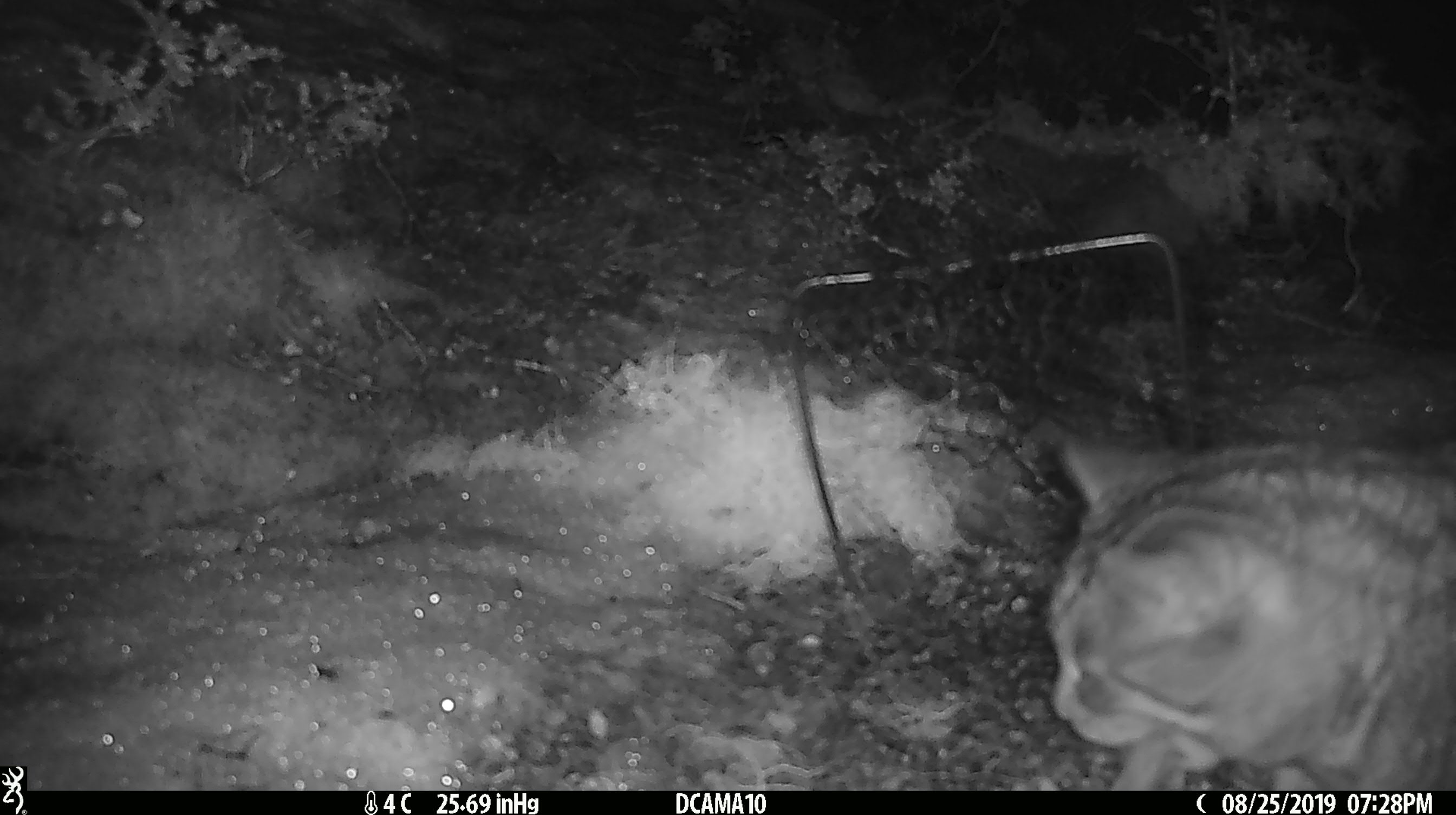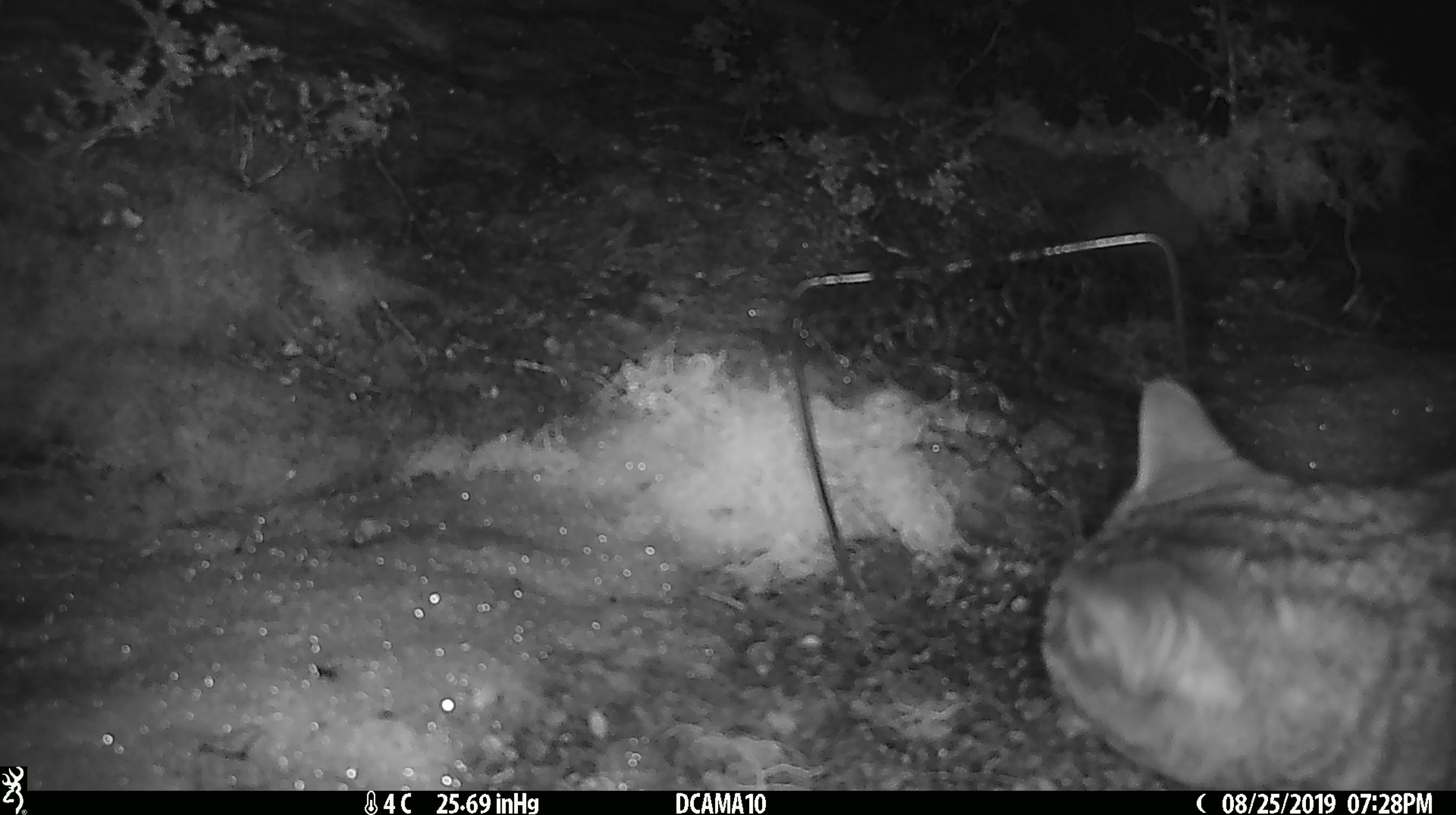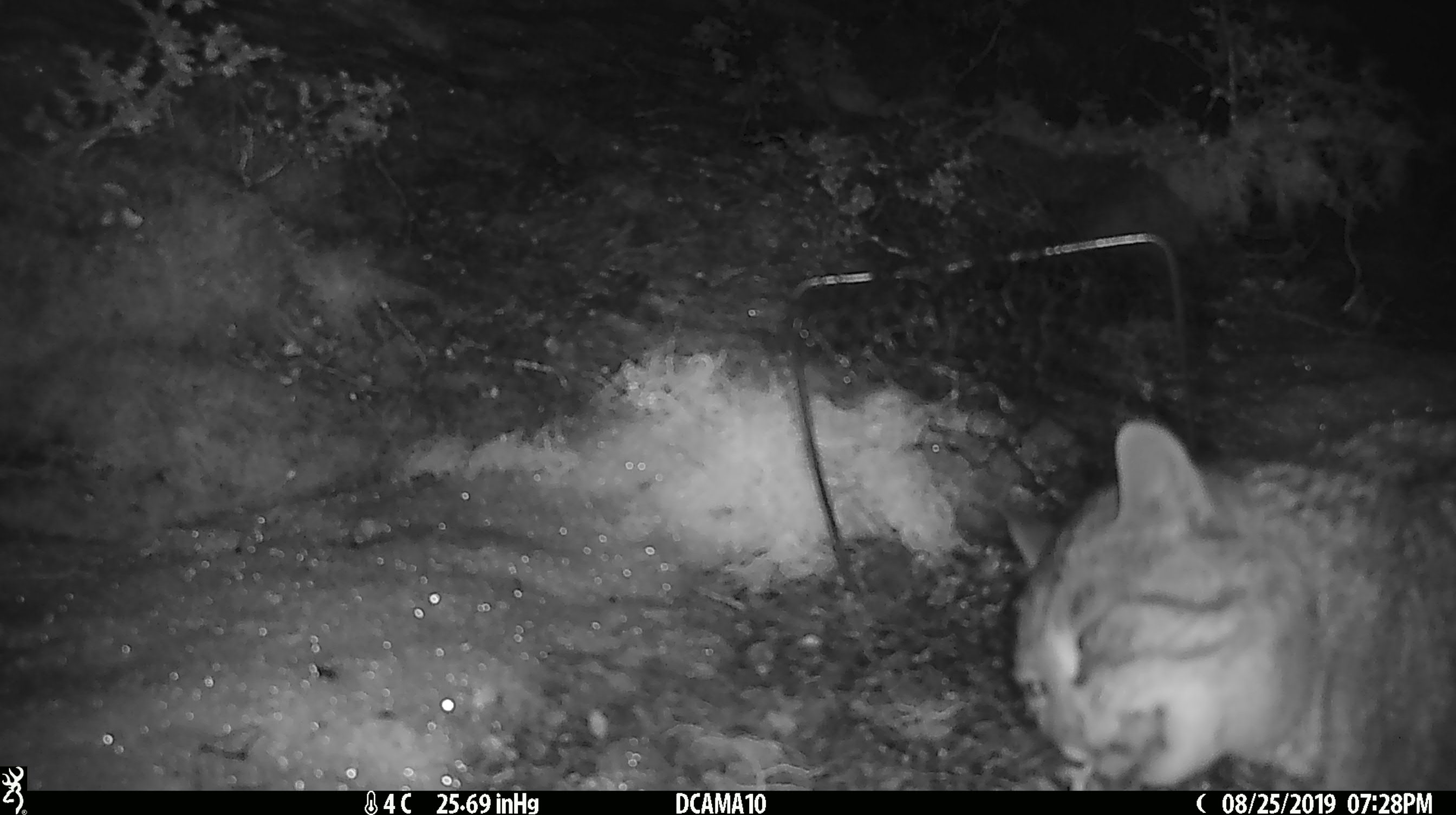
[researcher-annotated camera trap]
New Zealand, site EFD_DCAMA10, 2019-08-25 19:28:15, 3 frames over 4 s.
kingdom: Animalia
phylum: Chordata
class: Mammalia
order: Carnivora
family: Felidae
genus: Felis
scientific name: Felis catus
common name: domestic cat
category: cat